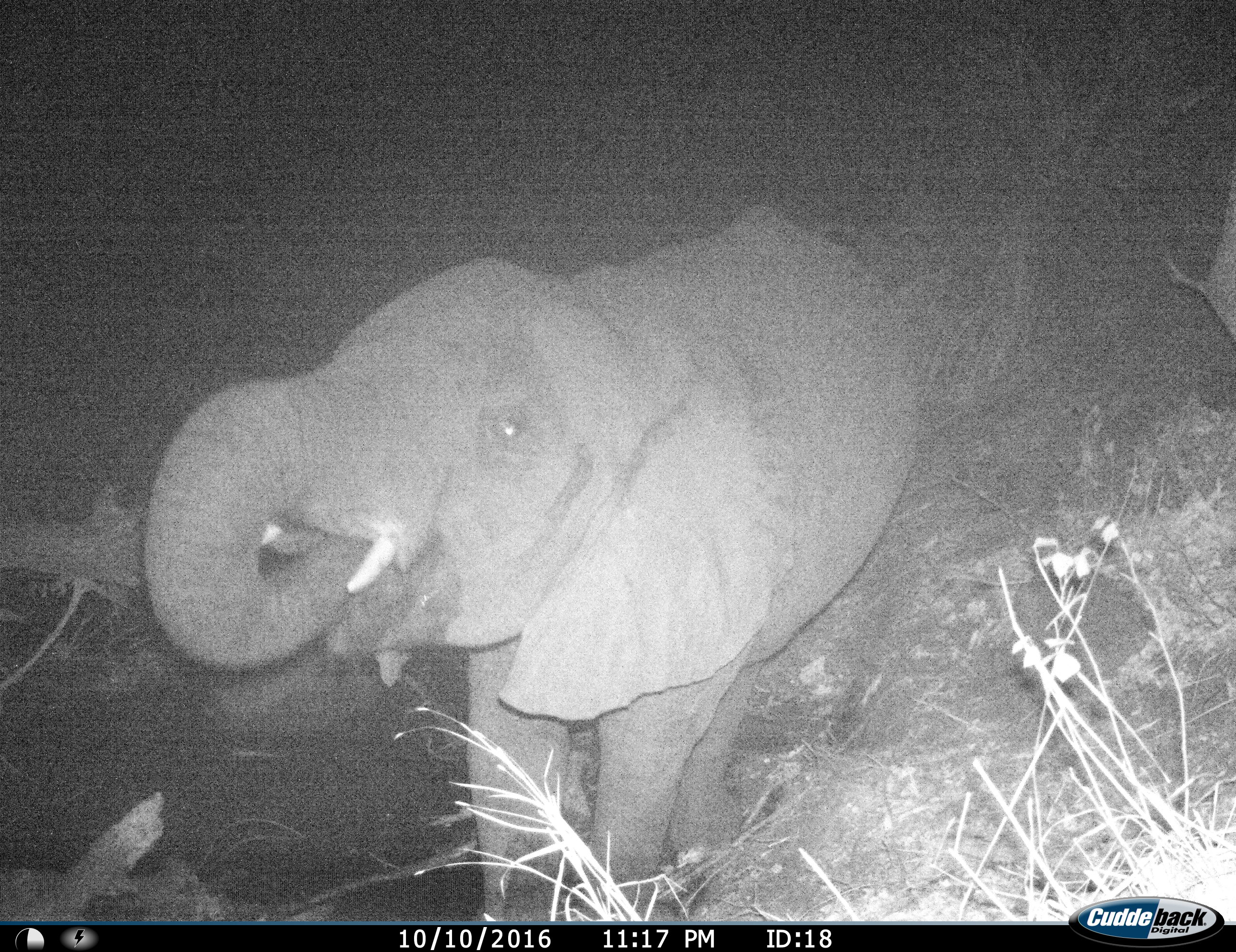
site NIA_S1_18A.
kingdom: Animalia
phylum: Chordata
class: Mammalia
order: Proboscidea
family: Elephantidae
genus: Loxodonta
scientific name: Loxodonta africana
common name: african bush elephant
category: elephant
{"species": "elephant (african bush elephant) (Loxodonta africana)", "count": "1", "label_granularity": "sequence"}